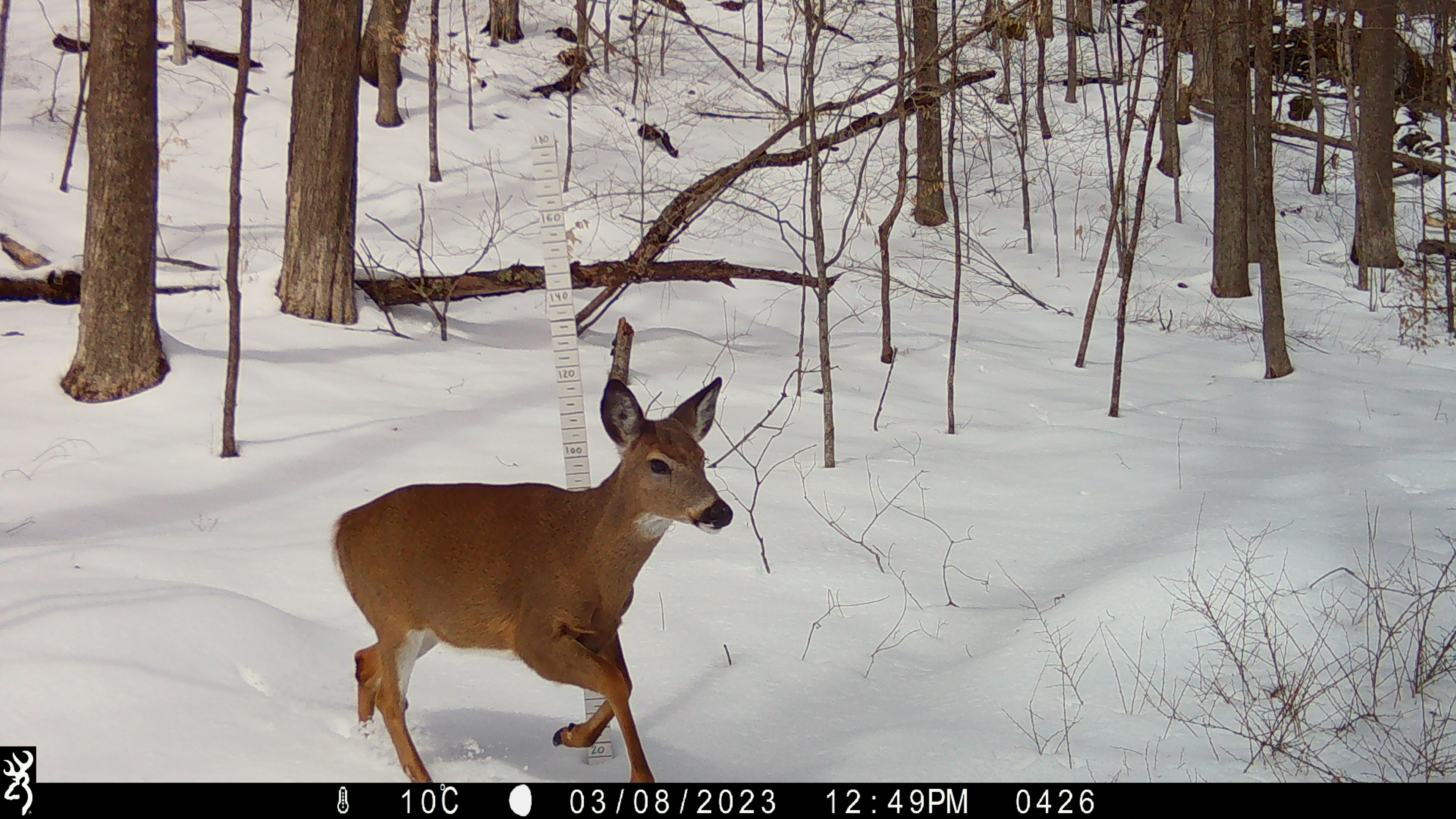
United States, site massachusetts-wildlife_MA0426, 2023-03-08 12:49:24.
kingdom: Animalia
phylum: Chordata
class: Mammalia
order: Artiodactyla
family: Cervidae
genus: Odocoileus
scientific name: Odocoileus virginianus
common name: white-tailed deer